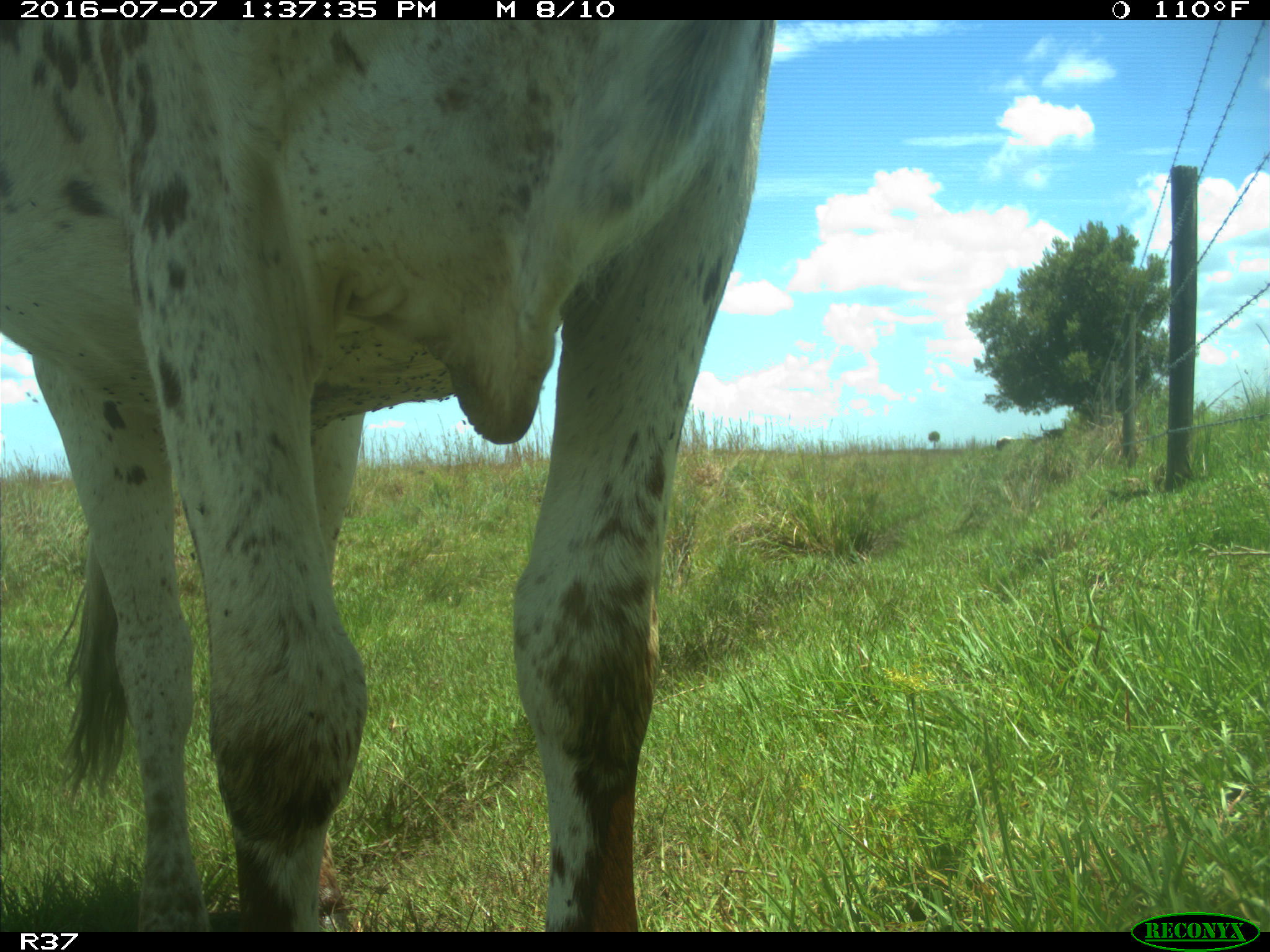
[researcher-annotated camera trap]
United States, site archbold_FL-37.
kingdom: Animalia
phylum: Chordata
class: Mammalia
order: Artiodactyla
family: Bovidae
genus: Bos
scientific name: Bos taurus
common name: domestic cow